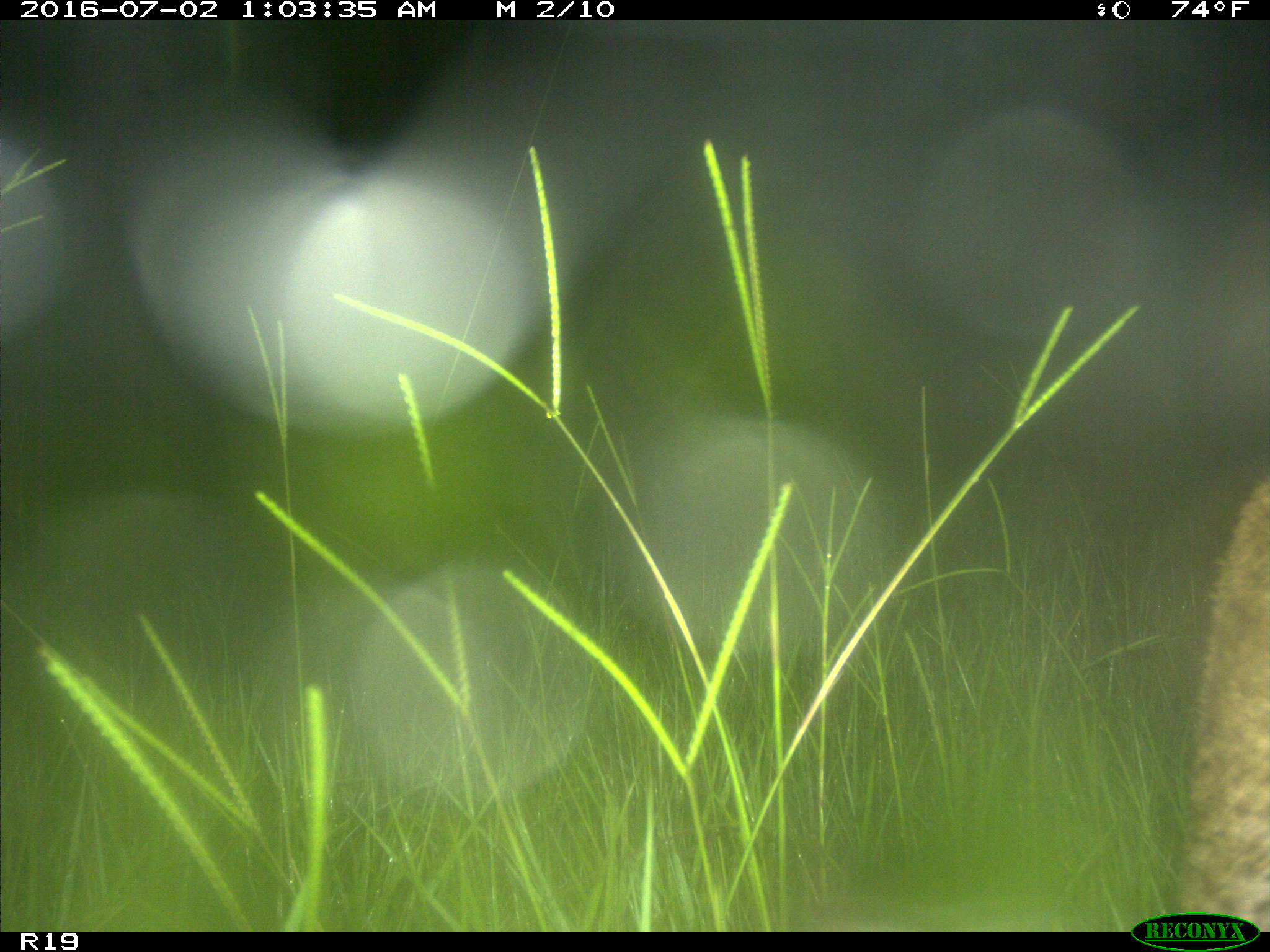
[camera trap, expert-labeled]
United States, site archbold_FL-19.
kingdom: Animalia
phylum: Chordata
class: Mammalia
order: Carnivora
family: Felidae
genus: Lynx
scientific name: Lynx rufus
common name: bobcat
Lynx rufus (bobcat).